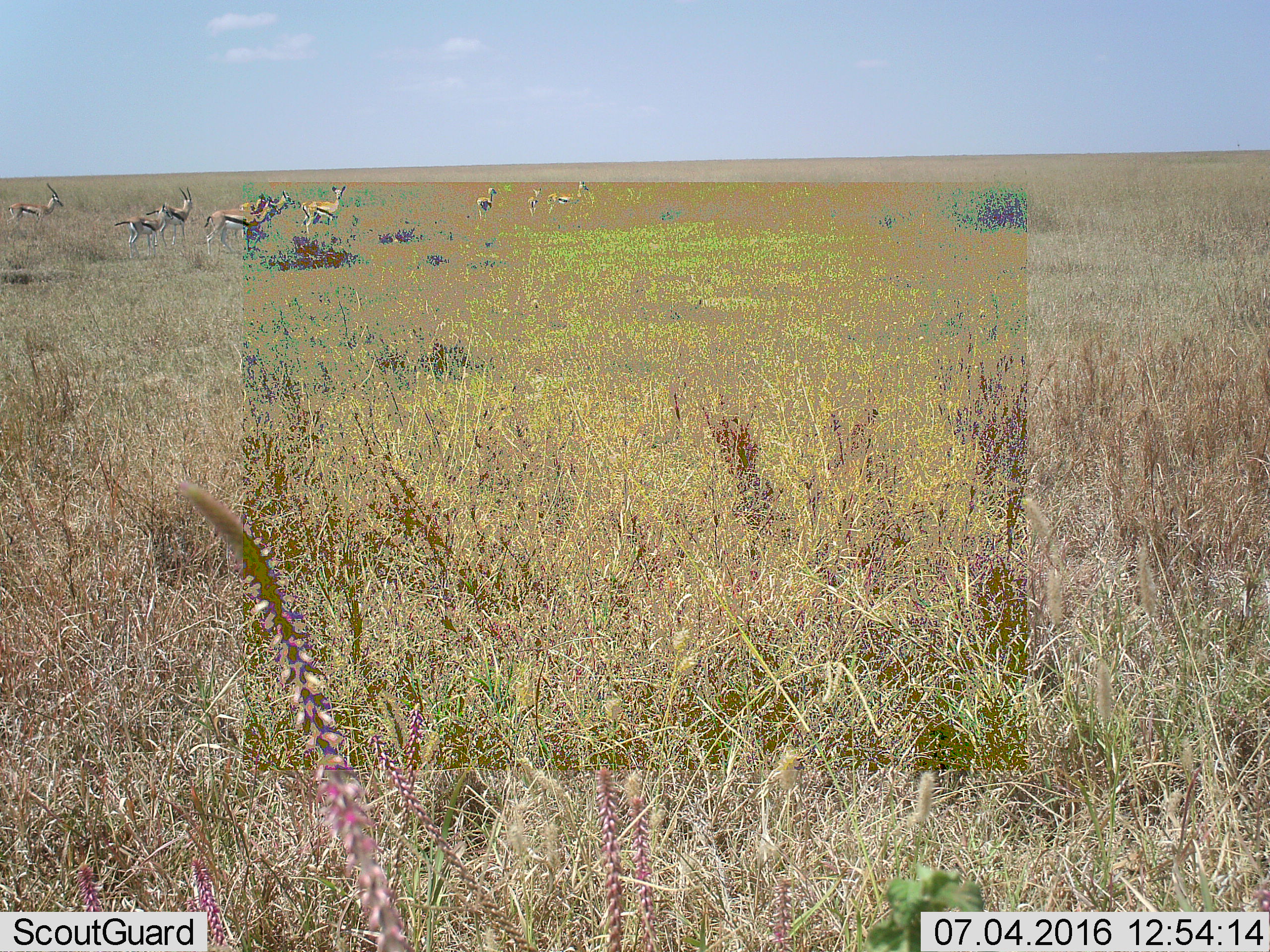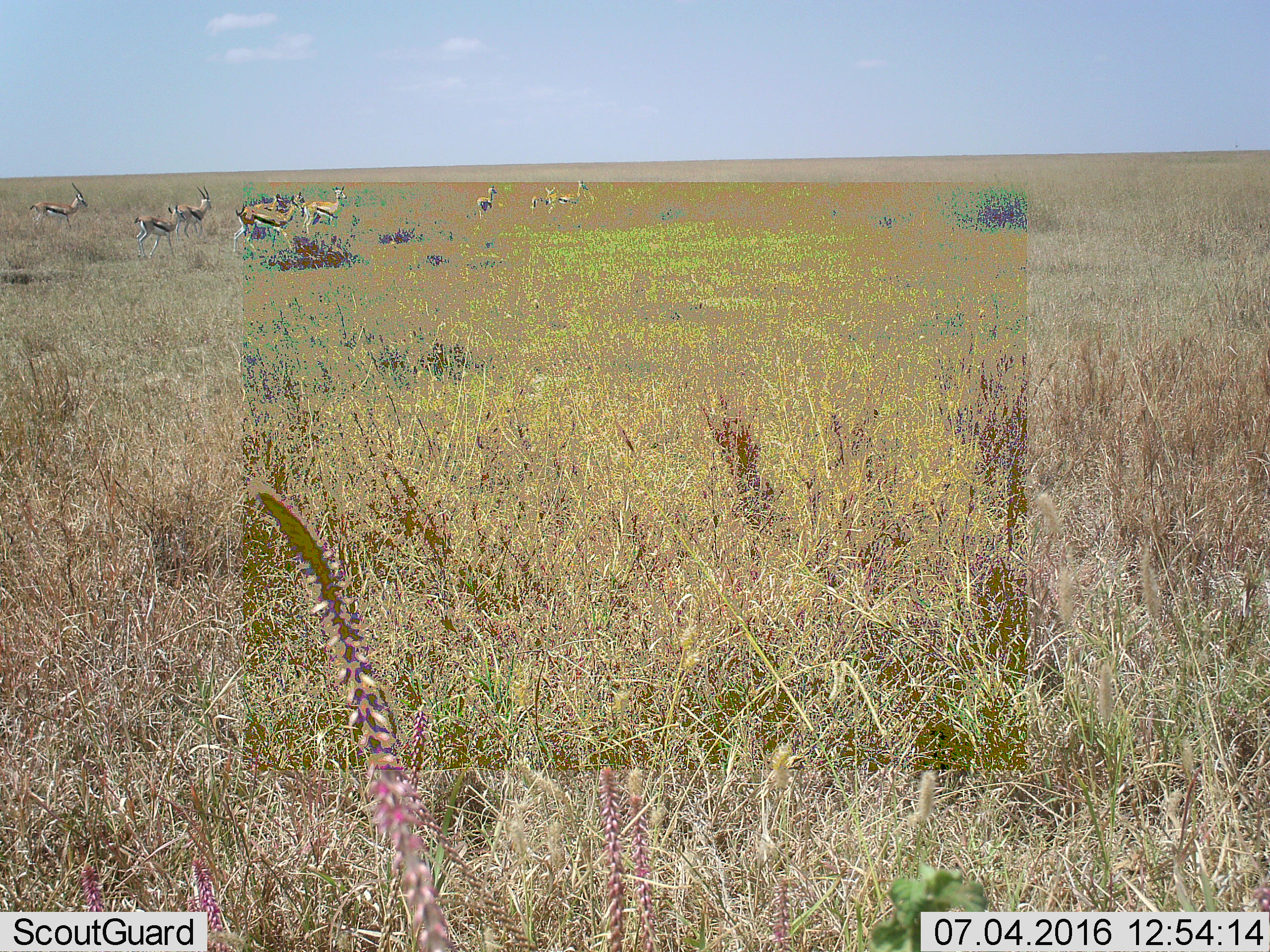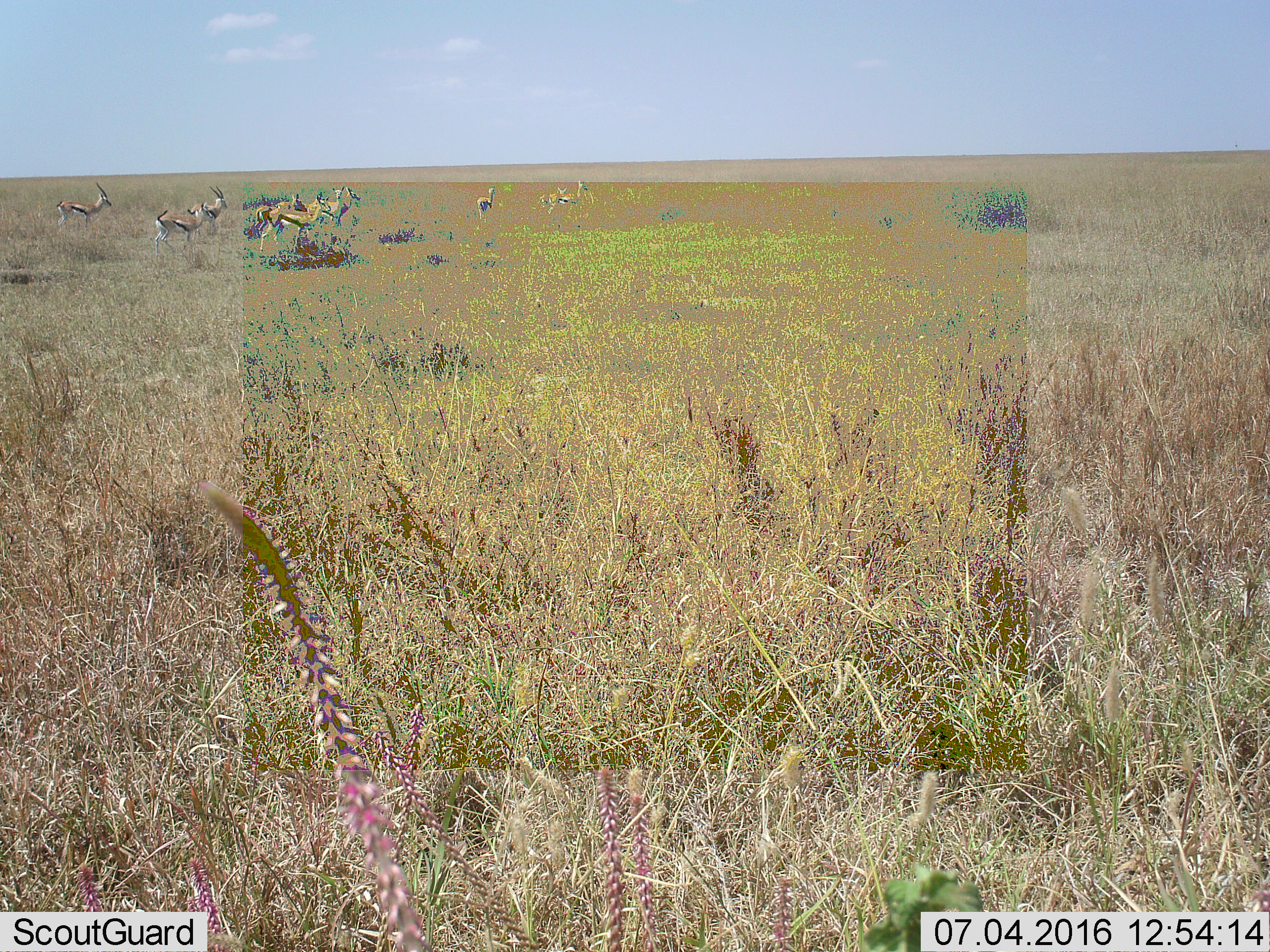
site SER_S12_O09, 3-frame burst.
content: unidentified animal